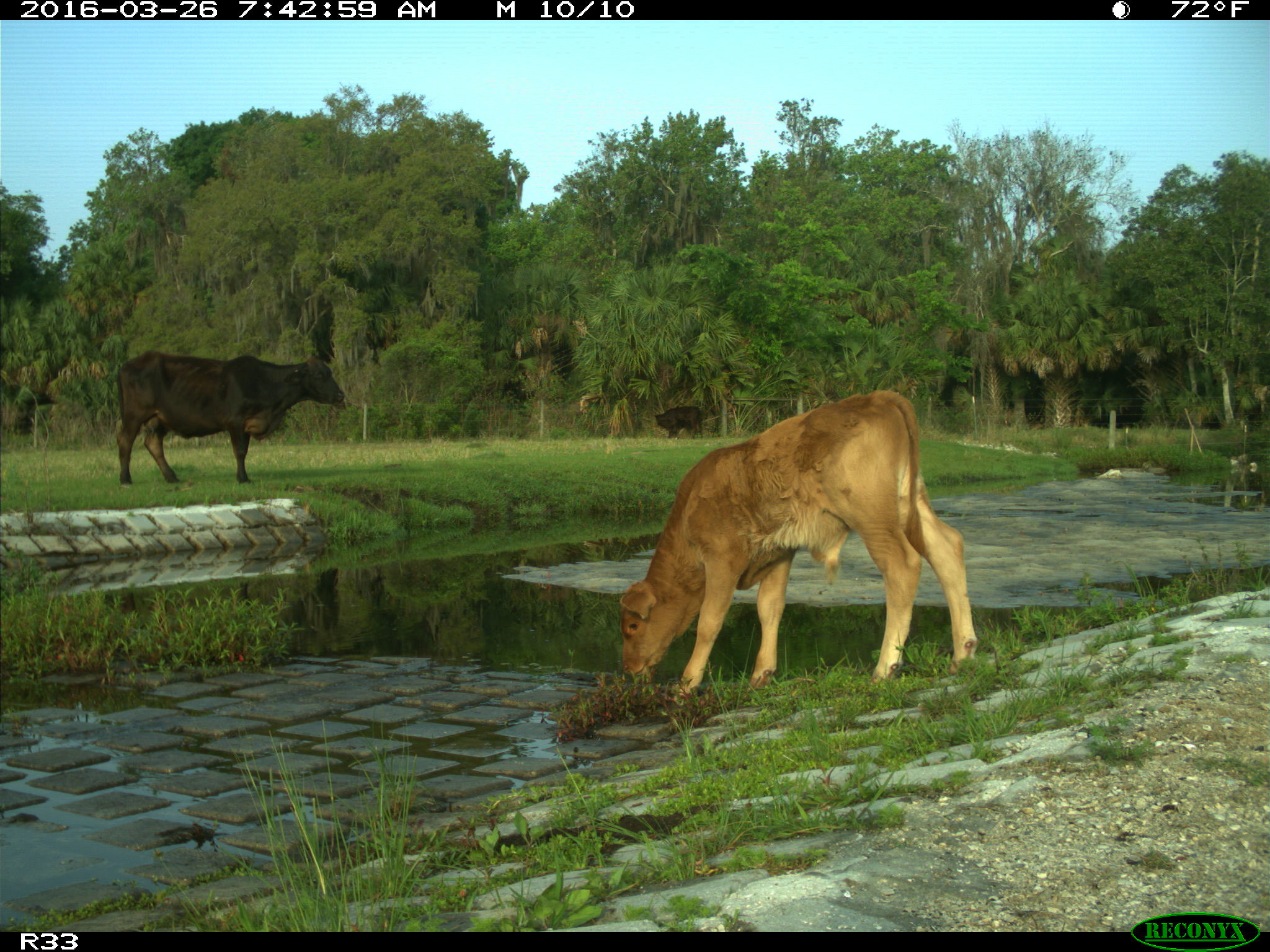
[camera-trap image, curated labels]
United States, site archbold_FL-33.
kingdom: Animalia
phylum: Chordata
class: Mammalia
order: Artiodactyla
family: Bovidae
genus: Bos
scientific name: Bos taurus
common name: domestic cow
Bos taurus (domestic cow).